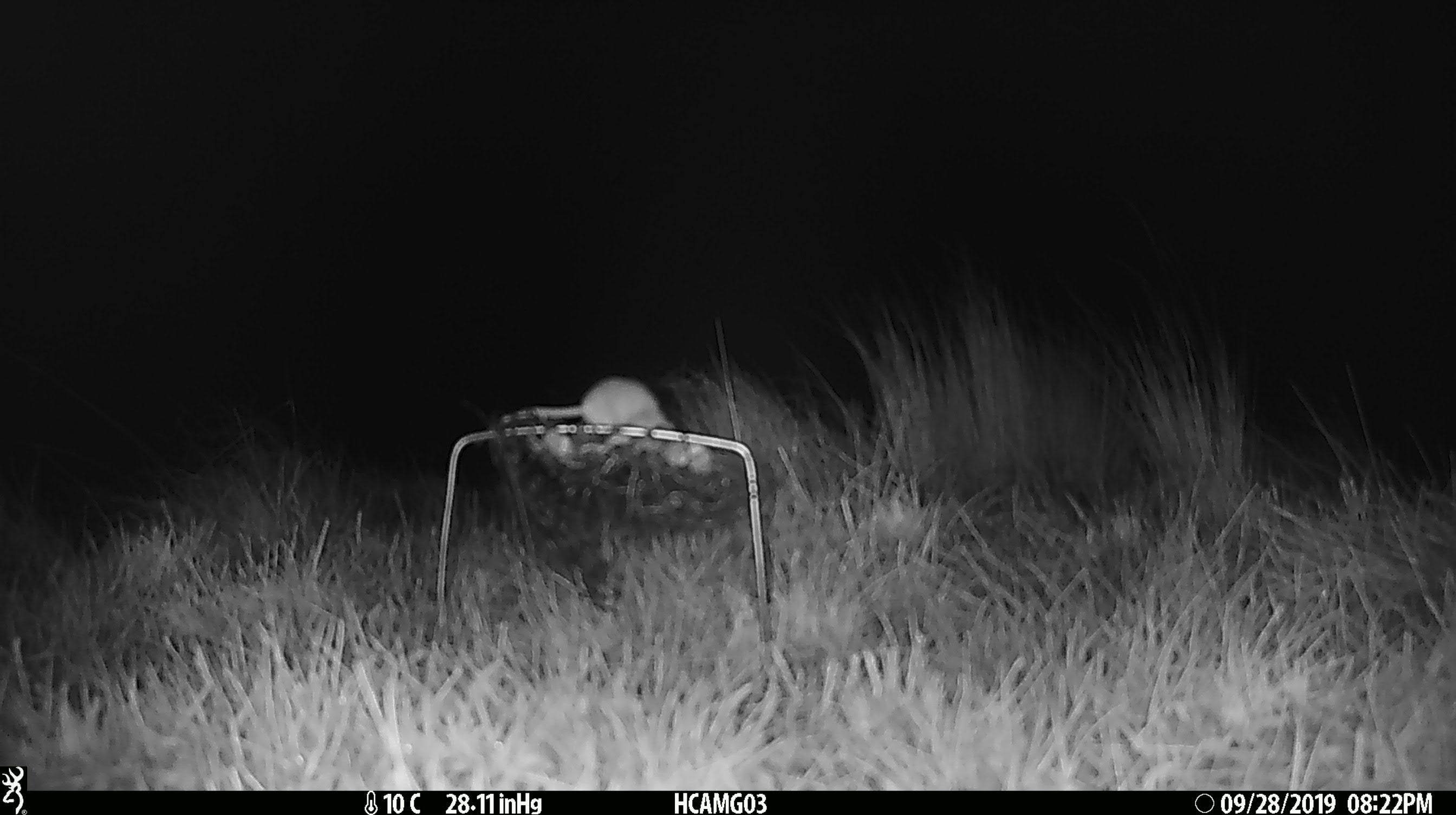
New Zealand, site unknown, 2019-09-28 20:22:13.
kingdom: Animalia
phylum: Chordata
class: Mammalia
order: Rodentia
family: Muridae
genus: Mus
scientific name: Mus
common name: mouse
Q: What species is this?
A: Mouse (Mus).